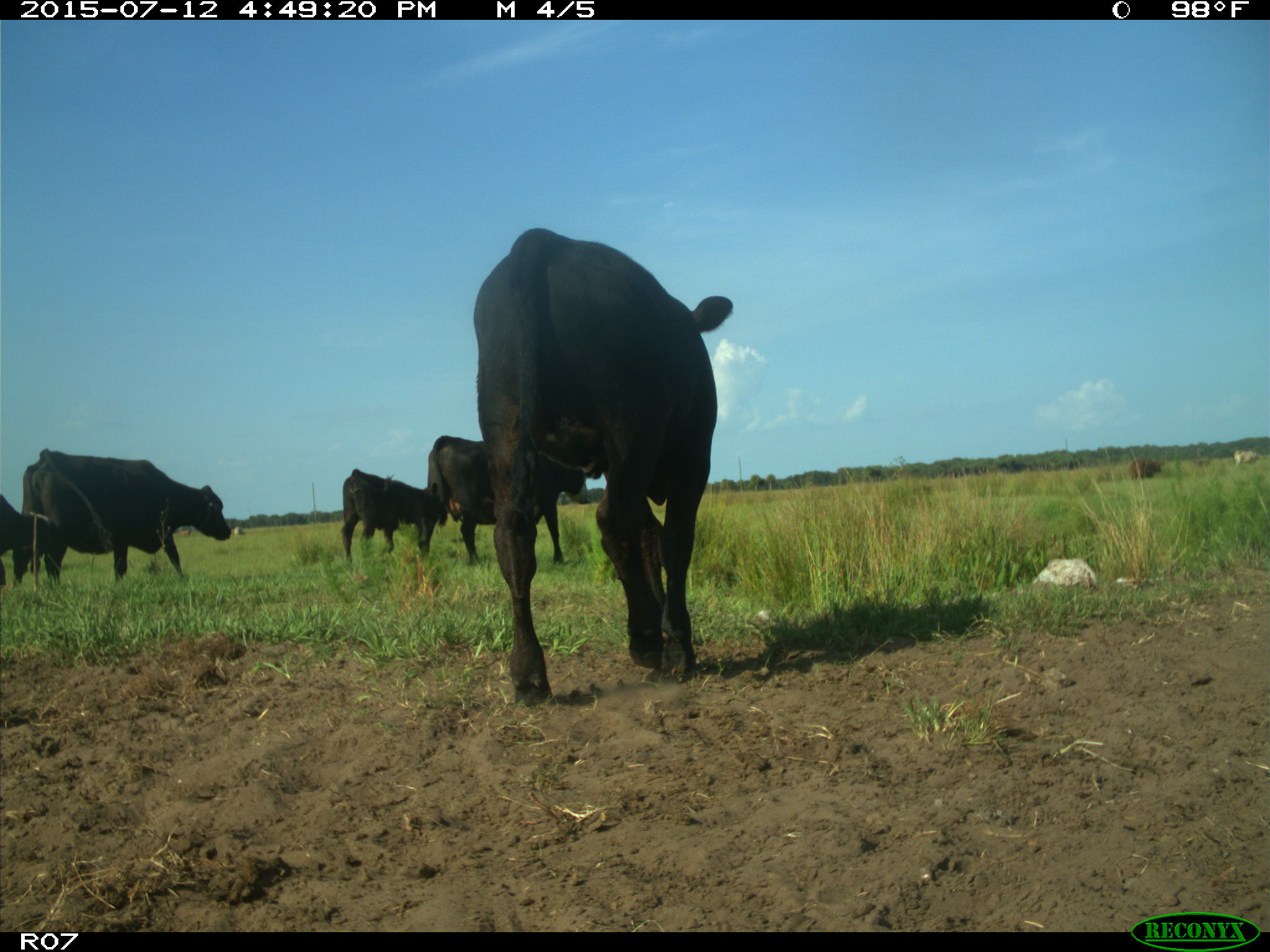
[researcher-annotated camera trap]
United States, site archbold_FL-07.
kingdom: Animalia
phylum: Chordata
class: Mammalia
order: Artiodactyla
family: Bovidae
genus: Bos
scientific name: Bos taurus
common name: domestic cow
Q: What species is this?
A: Bos taurus (domestic cow).